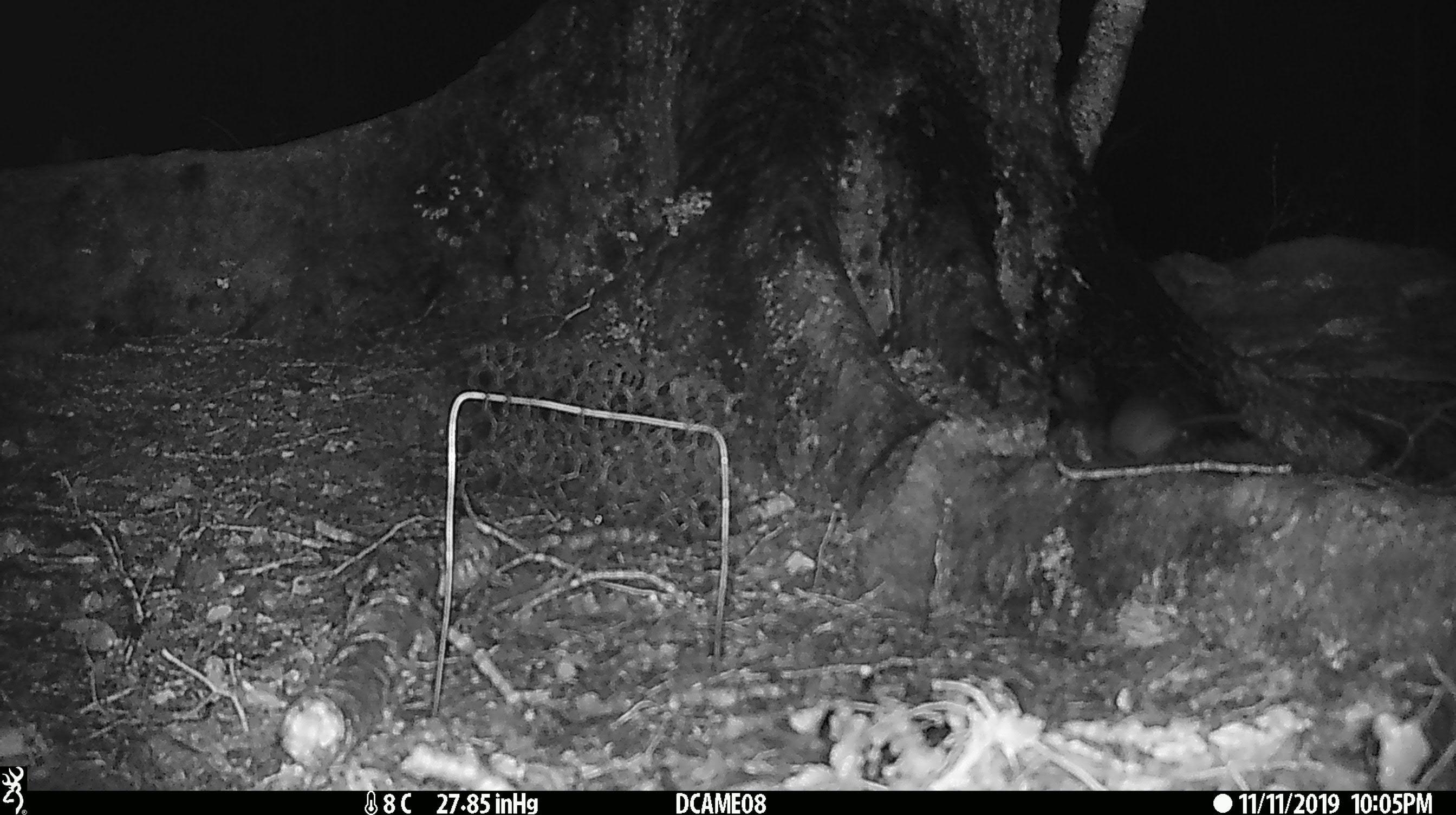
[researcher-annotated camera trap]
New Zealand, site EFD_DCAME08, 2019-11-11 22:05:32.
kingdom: Animalia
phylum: Chordata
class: Mammalia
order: Rodentia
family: Muridae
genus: Mus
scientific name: Mus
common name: mouse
Mouse (Mus).